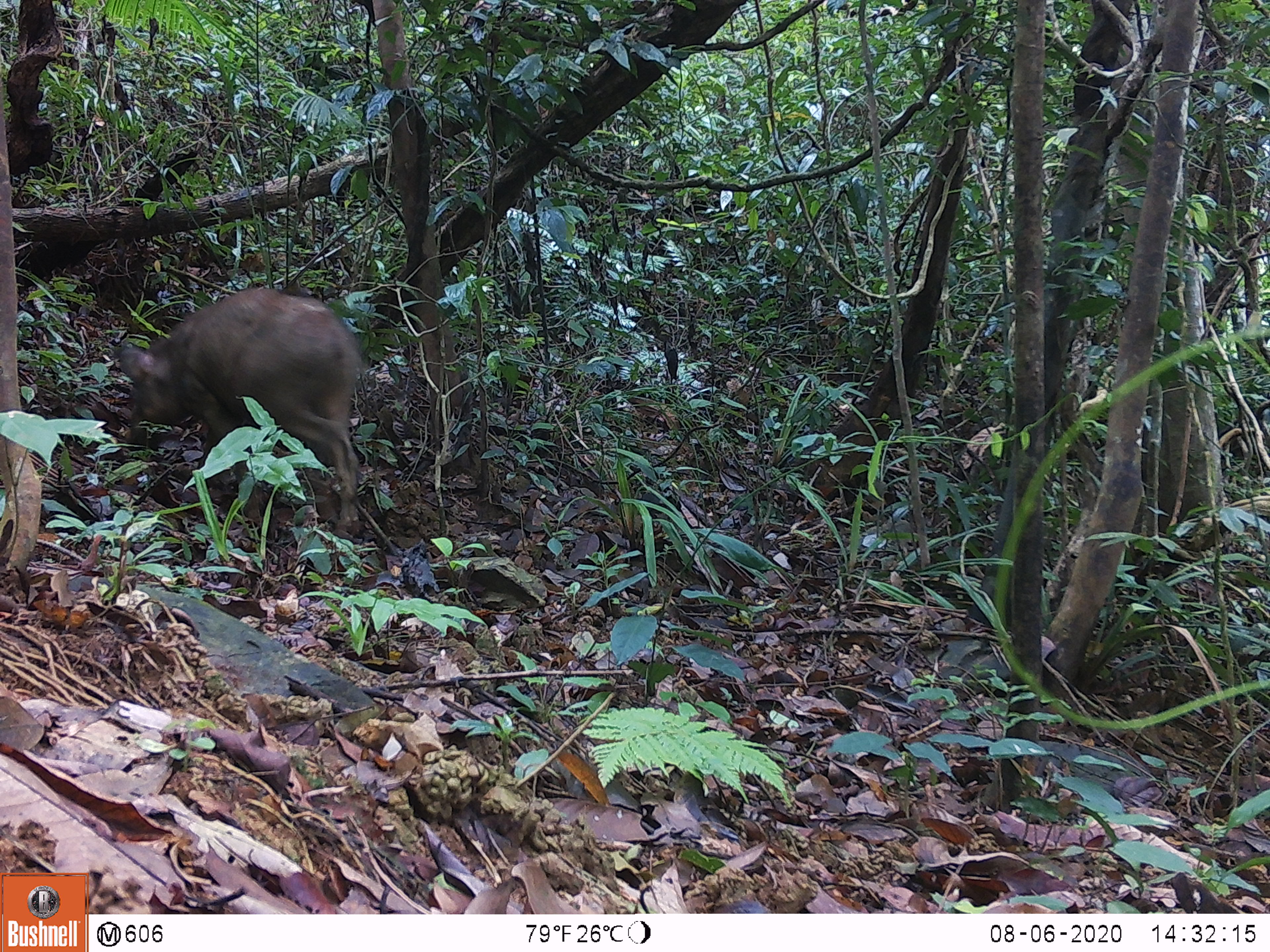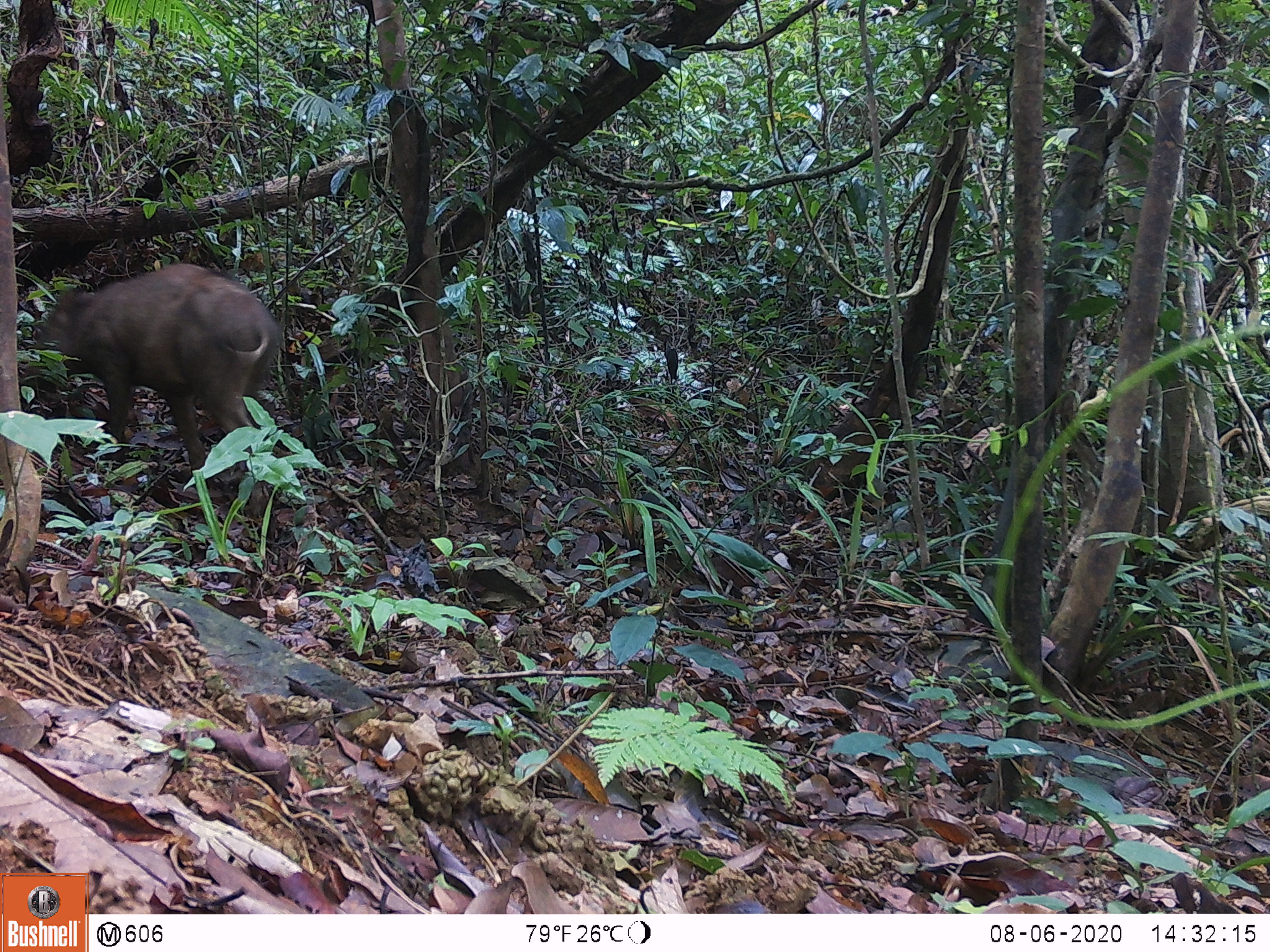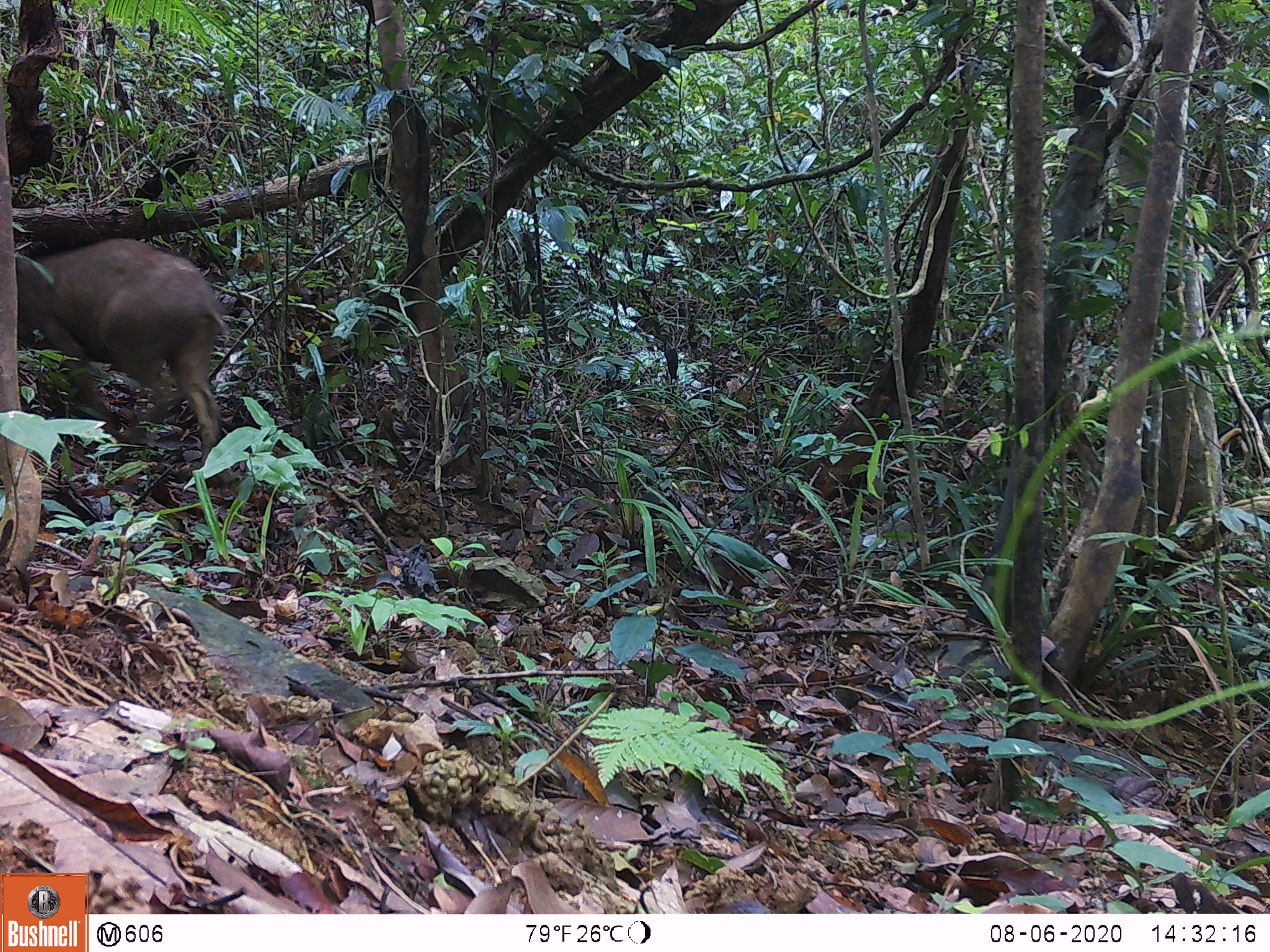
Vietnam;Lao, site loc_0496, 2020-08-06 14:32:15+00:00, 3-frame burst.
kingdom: Animalia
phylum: Chordata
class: Mammalia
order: Artiodactyla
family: Suidae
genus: Sus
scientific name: Sus scrofa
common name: eurasian wild pig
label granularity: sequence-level